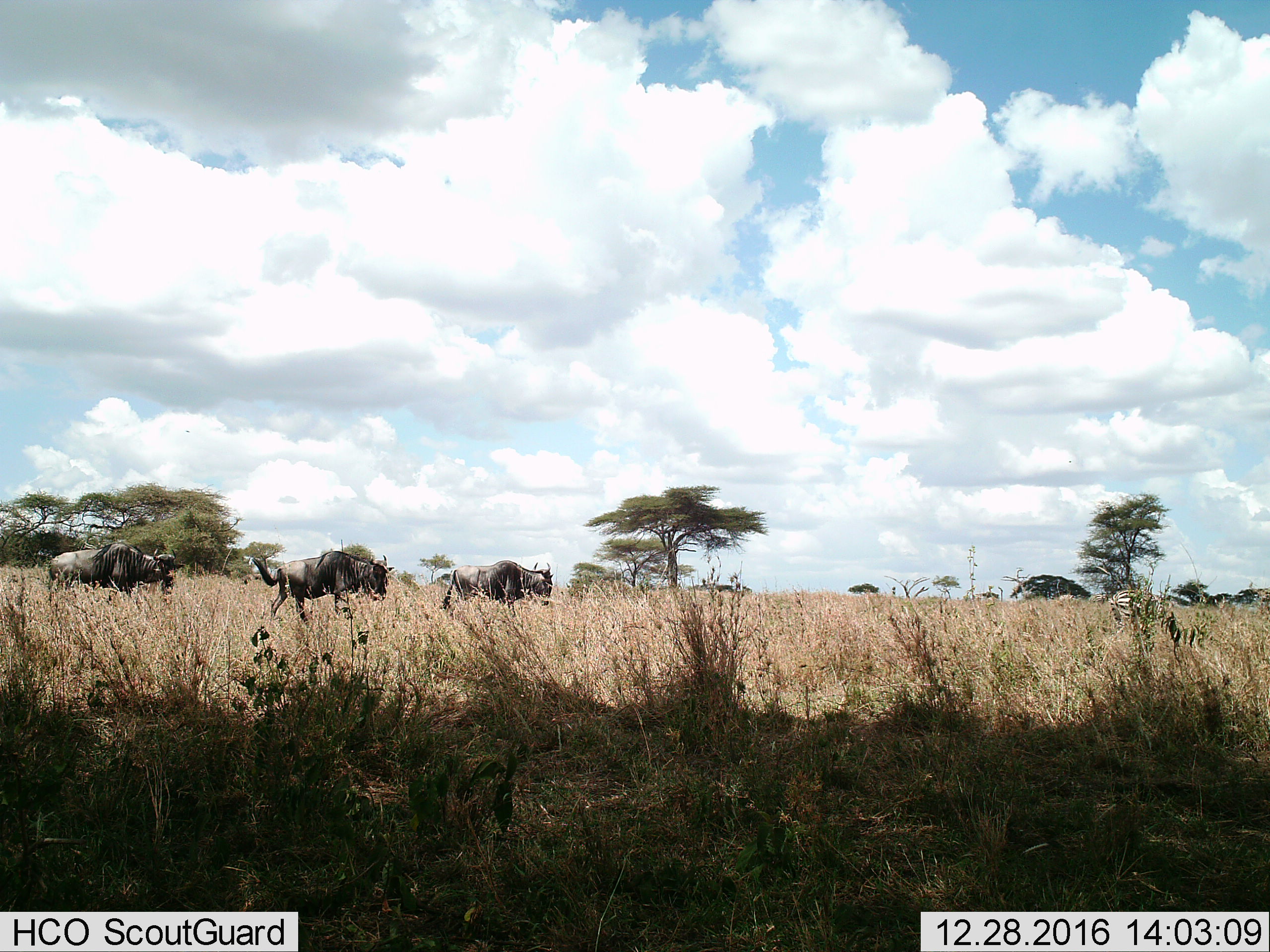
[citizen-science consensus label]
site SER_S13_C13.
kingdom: Animalia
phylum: Chordata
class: Mammalia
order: Artiodactyla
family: Bovidae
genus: Connochaetes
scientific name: Connochaetes taurinus taurinus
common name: blue wildebeest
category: wildebeestblue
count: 3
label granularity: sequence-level